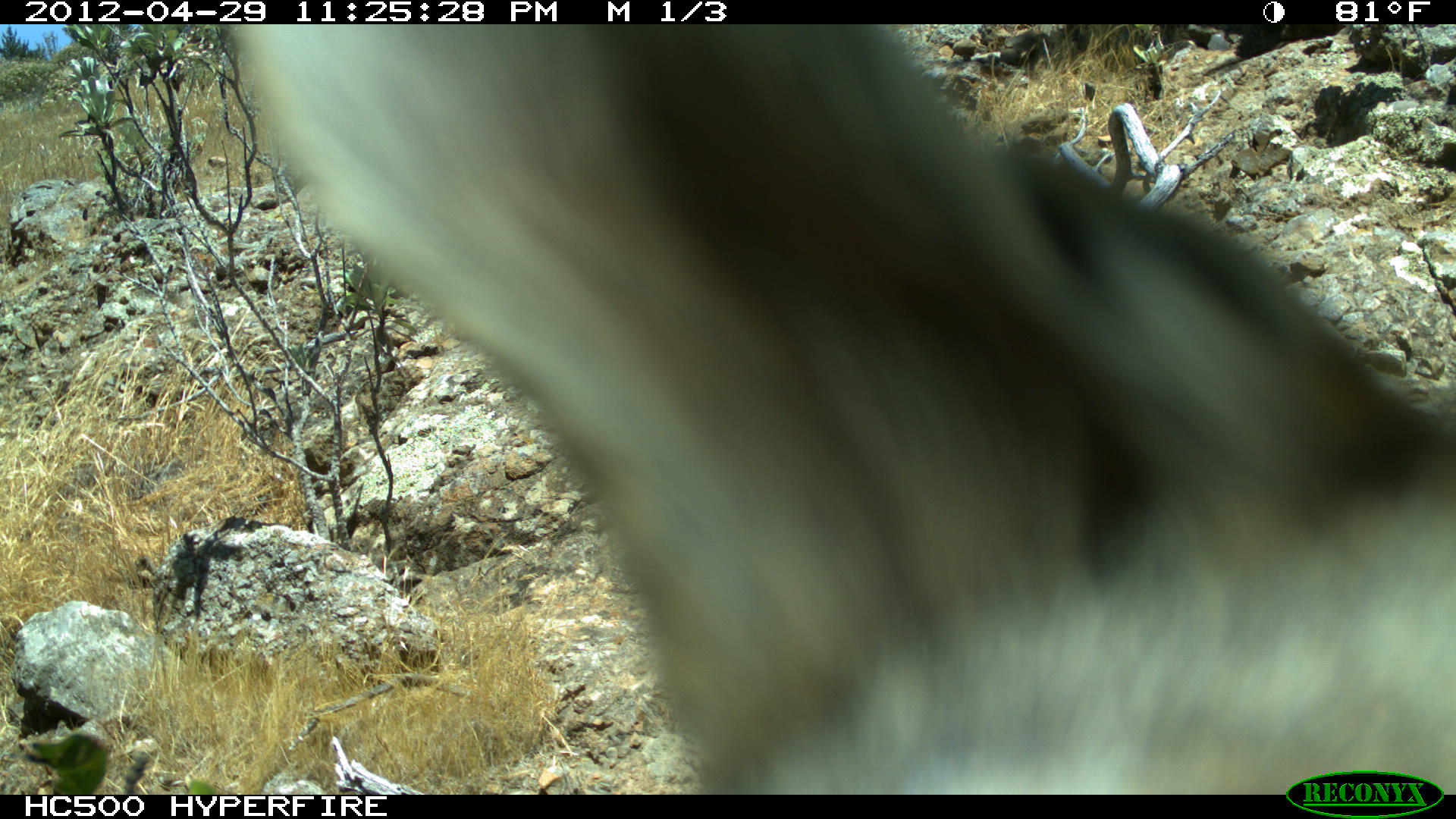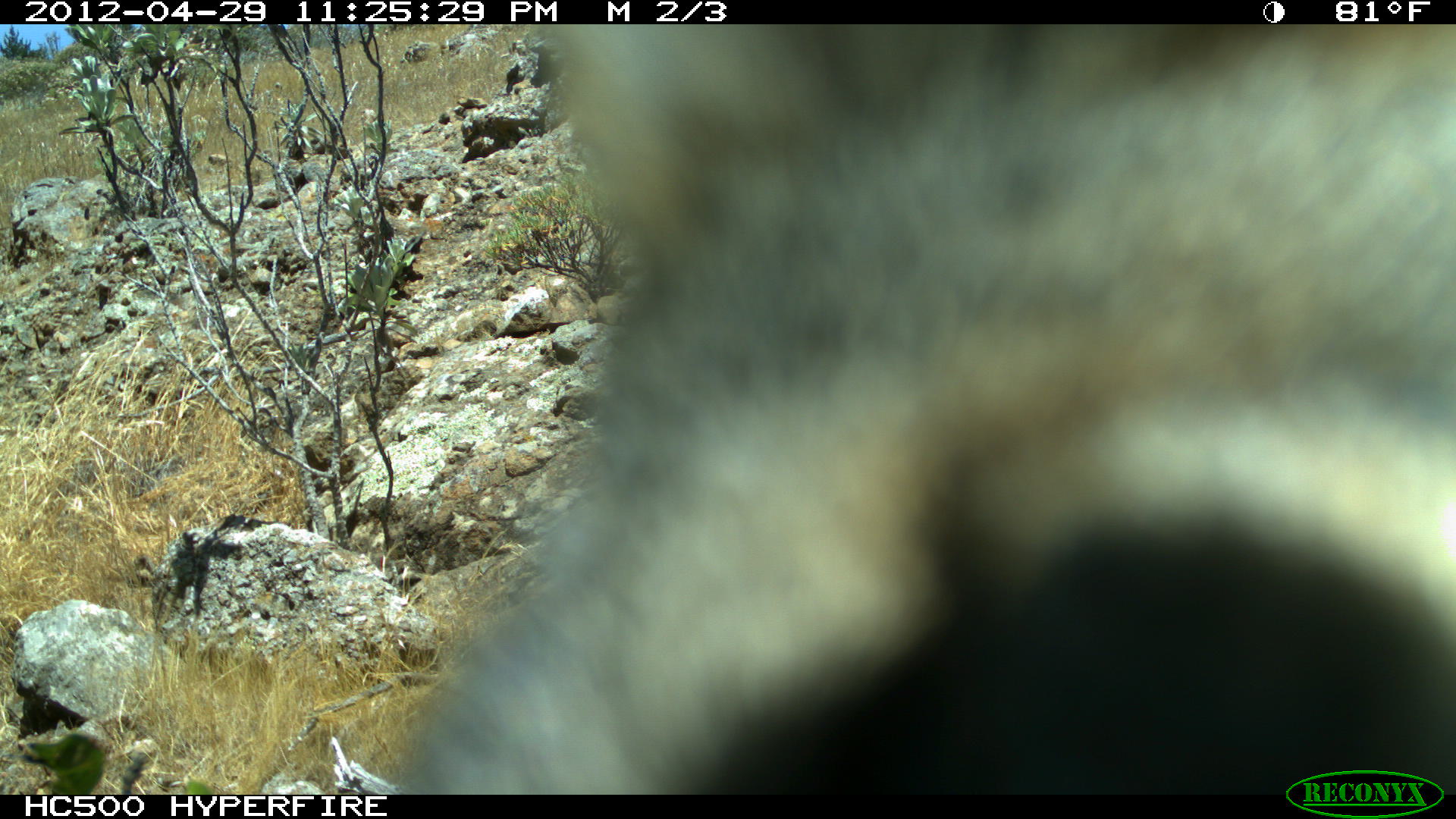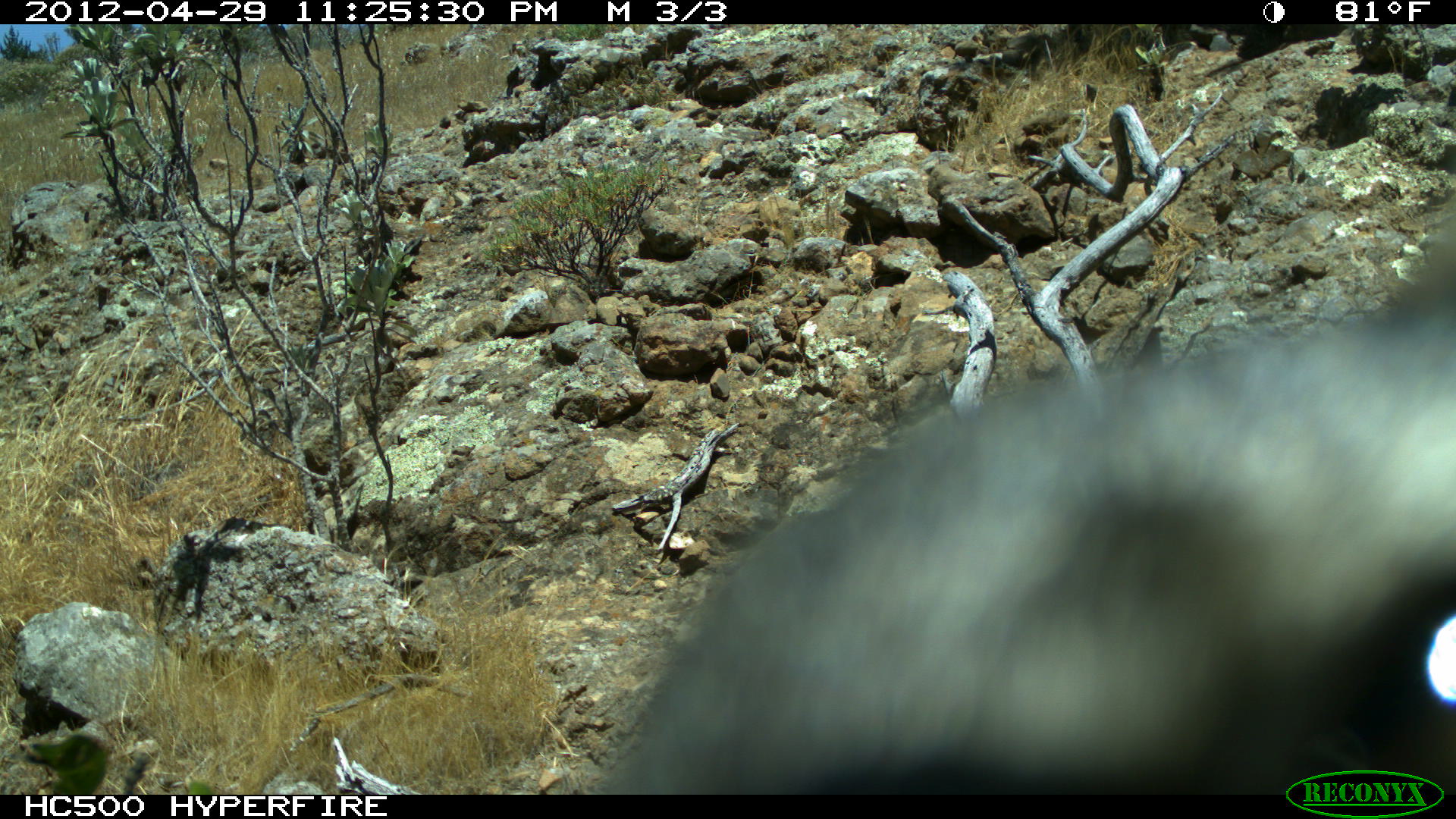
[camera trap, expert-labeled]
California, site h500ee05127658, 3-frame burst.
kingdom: Animalia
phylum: Chordata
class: Mammalia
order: Carnivora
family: Canidae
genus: Urocyon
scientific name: Urocyon littoralis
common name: island fox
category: fox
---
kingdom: Animalia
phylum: Chordata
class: Aves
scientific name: Aves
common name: bird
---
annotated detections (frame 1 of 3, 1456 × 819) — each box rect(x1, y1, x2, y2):
fox: rect(216, 21, 1455, 792)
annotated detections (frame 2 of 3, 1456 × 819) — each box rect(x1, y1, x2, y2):
fox: rect(400, 24, 1455, 794)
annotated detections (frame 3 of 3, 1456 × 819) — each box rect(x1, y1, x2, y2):
bird: rect(594, 213, 1455, 794)